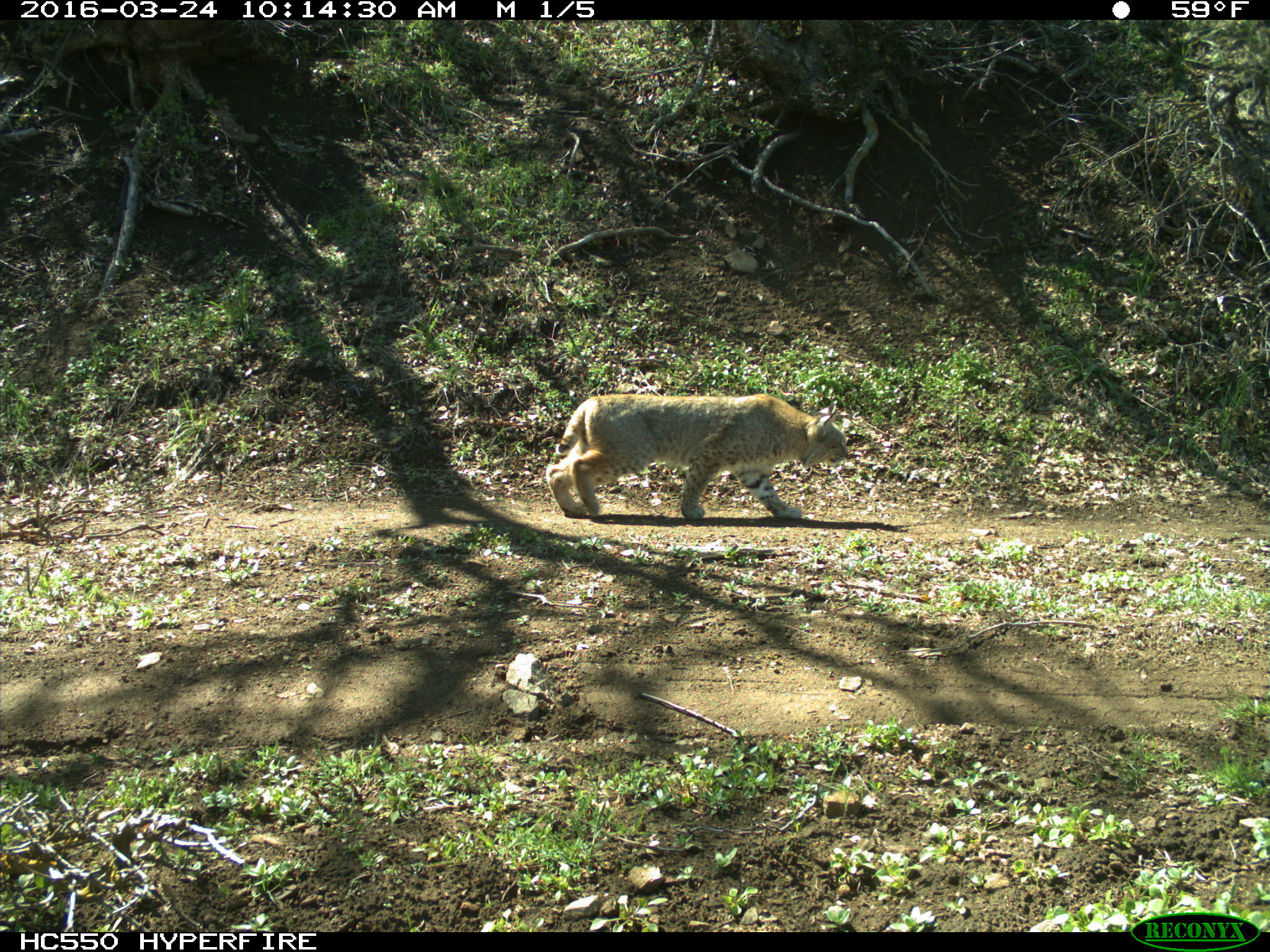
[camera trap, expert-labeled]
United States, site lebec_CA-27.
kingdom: Animalia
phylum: Chordata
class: Mammalia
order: Carnivora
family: Felidae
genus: Lynx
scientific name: Lynx rufus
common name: bobcat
Lynx rufus (bobcat).